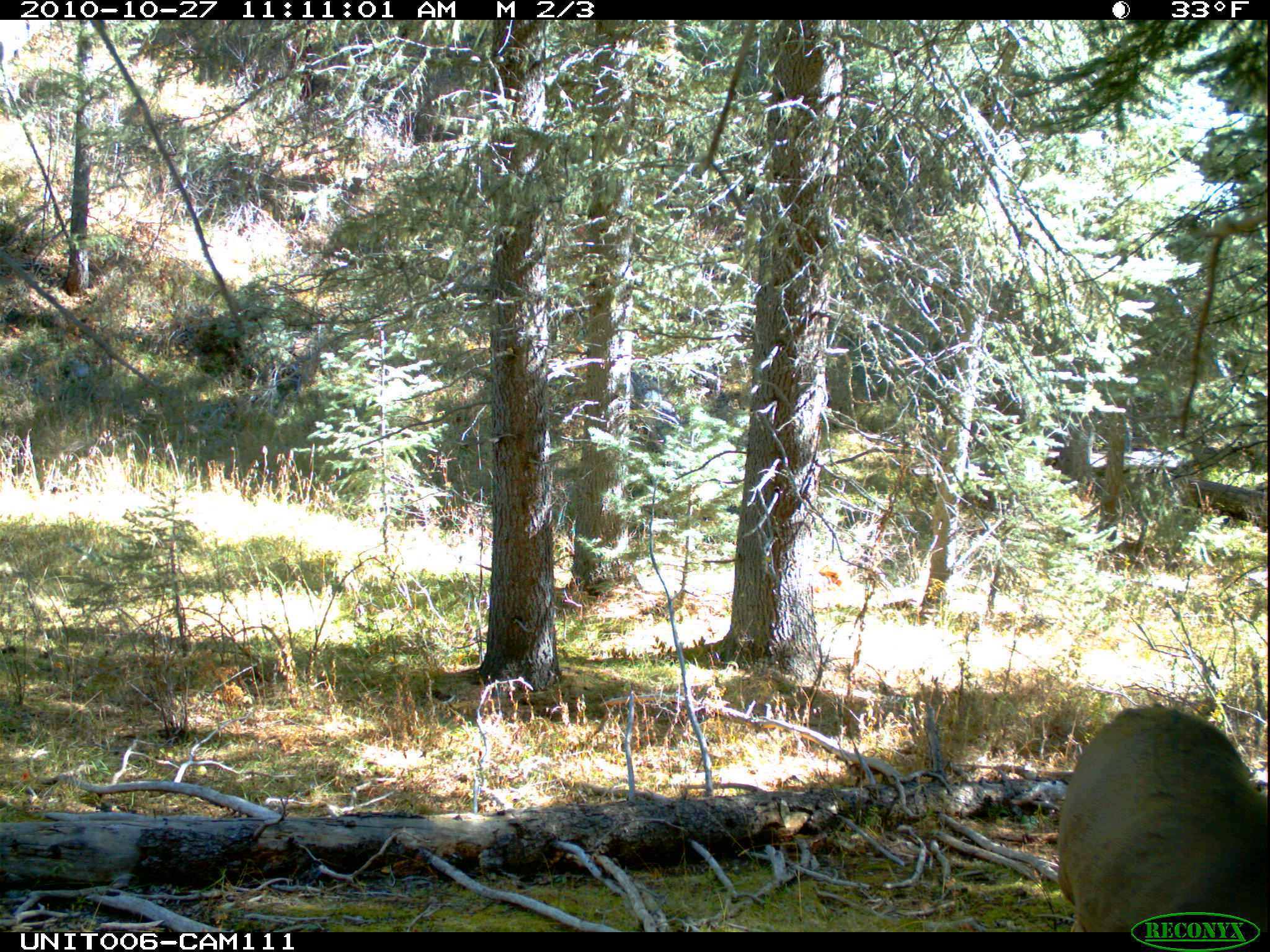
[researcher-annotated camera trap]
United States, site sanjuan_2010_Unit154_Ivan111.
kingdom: Animalia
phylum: Chordata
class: Mammalia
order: Artiodactyla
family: Cervidae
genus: Odocoileus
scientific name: Odocoileus hemionus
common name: mule deer